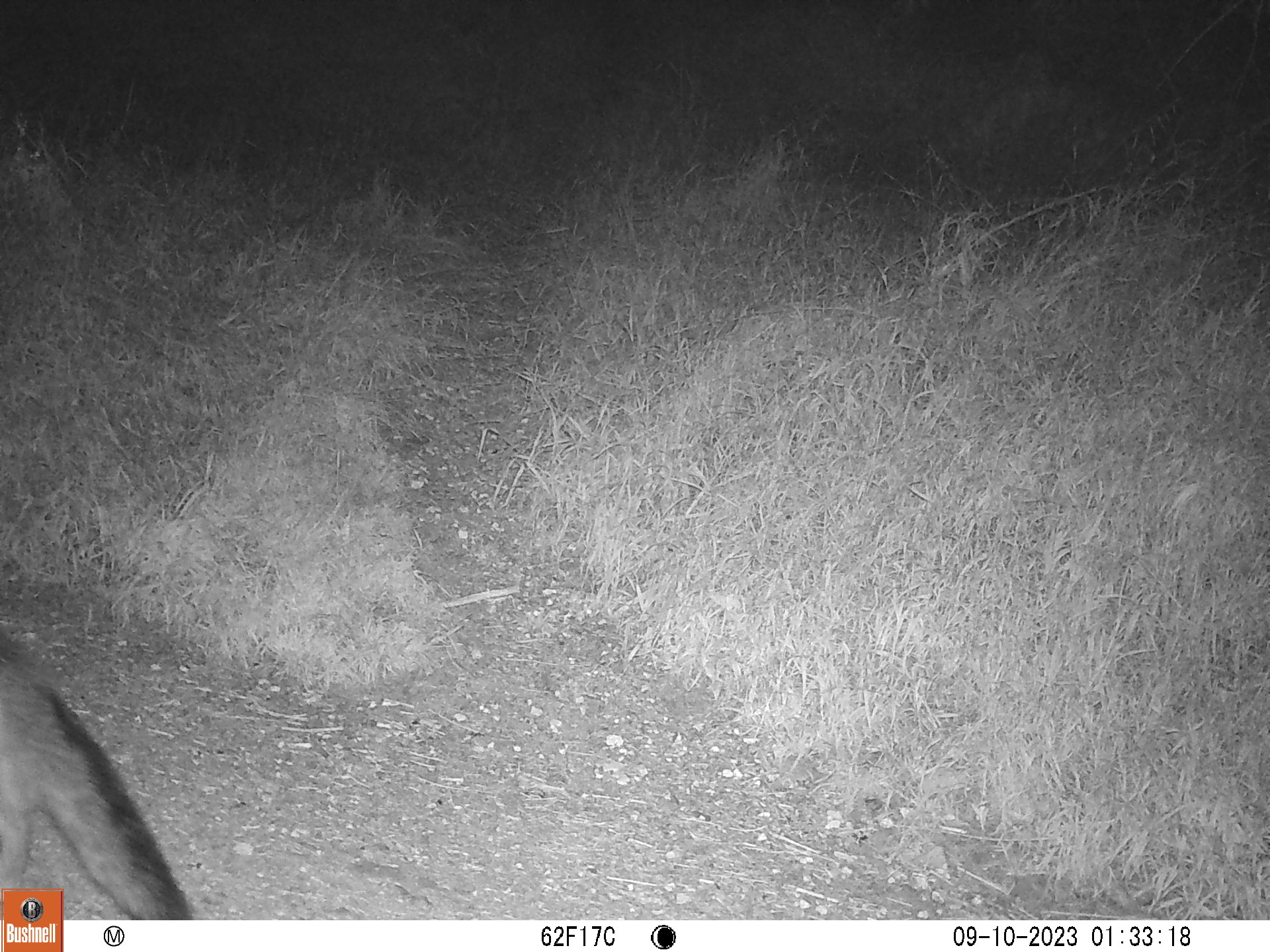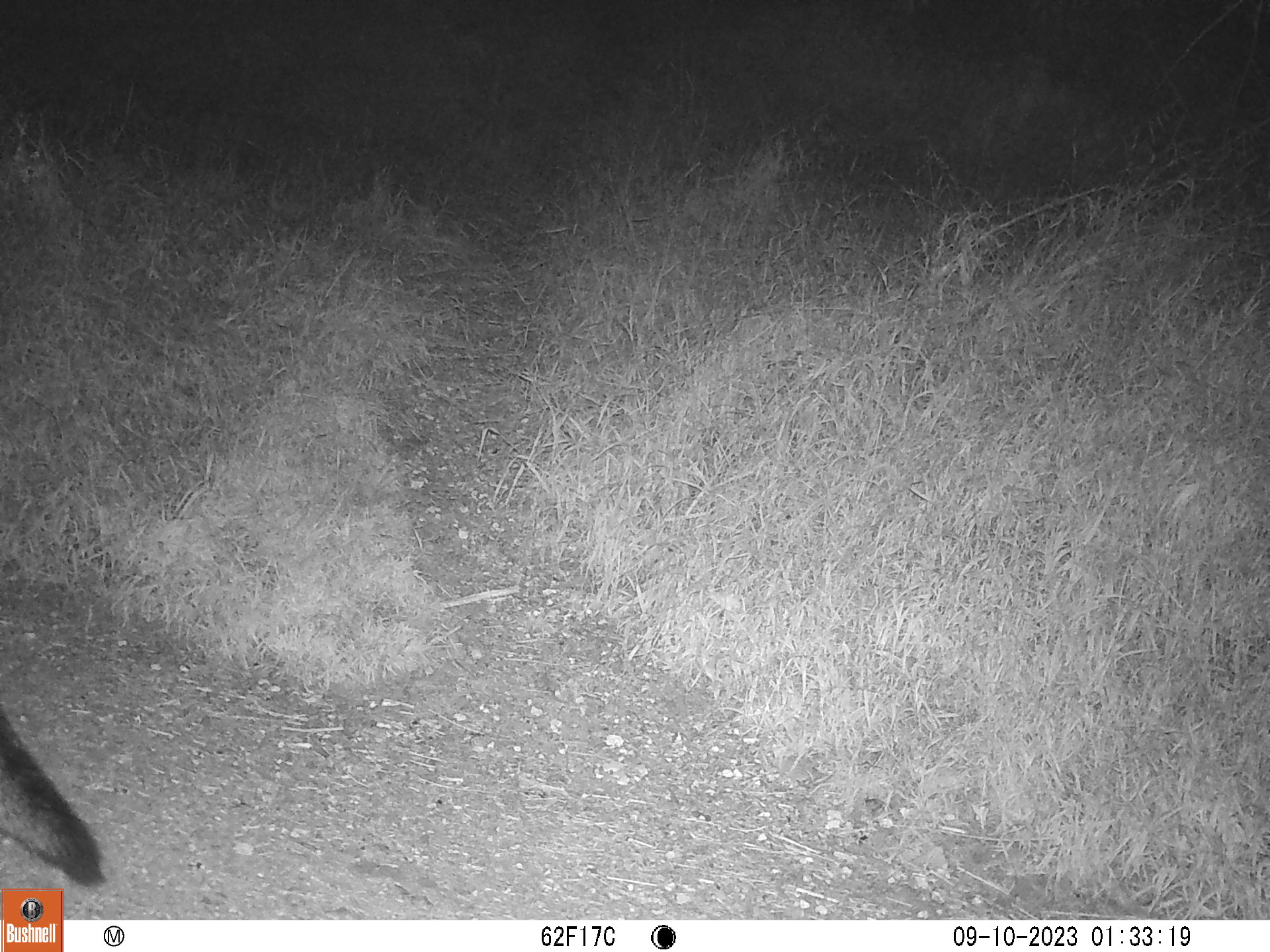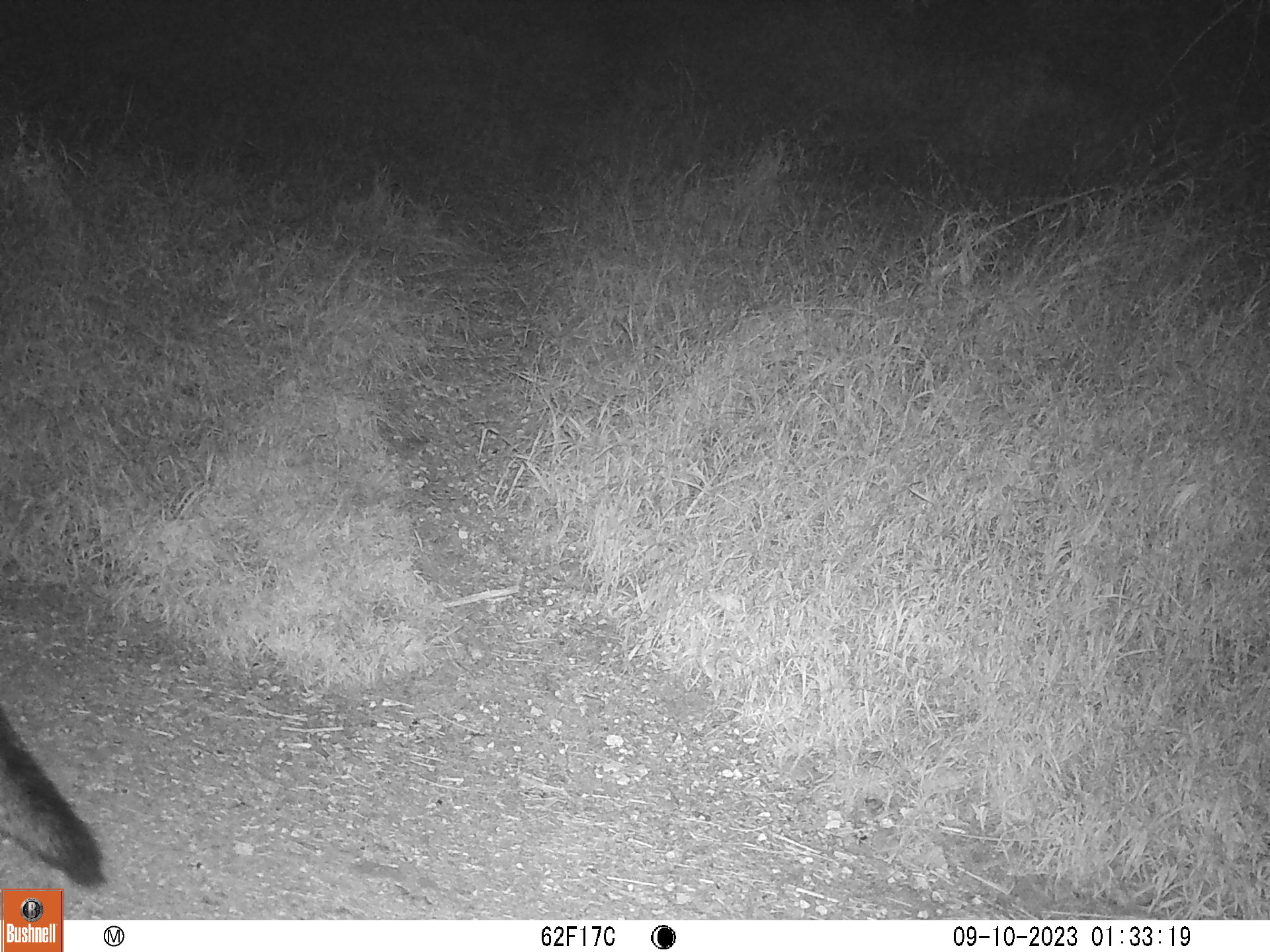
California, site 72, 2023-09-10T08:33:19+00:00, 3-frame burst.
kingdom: Animalia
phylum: Chordata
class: Mammalia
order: Carnivora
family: Canidae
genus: Urocyon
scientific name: Urocyon cinereoargenteus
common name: gray fox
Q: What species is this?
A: Gray fox (Urocyon cinereoargenteus).